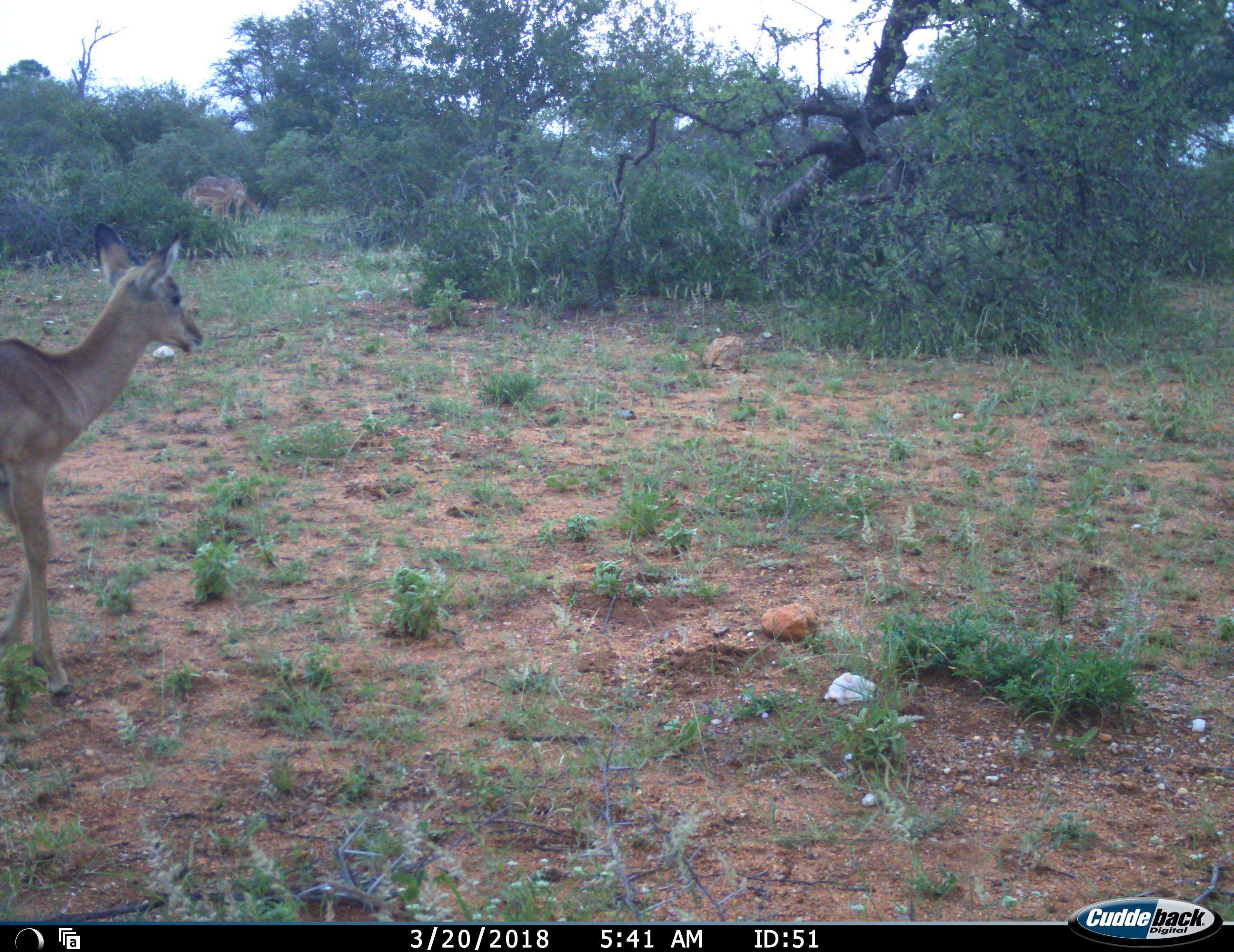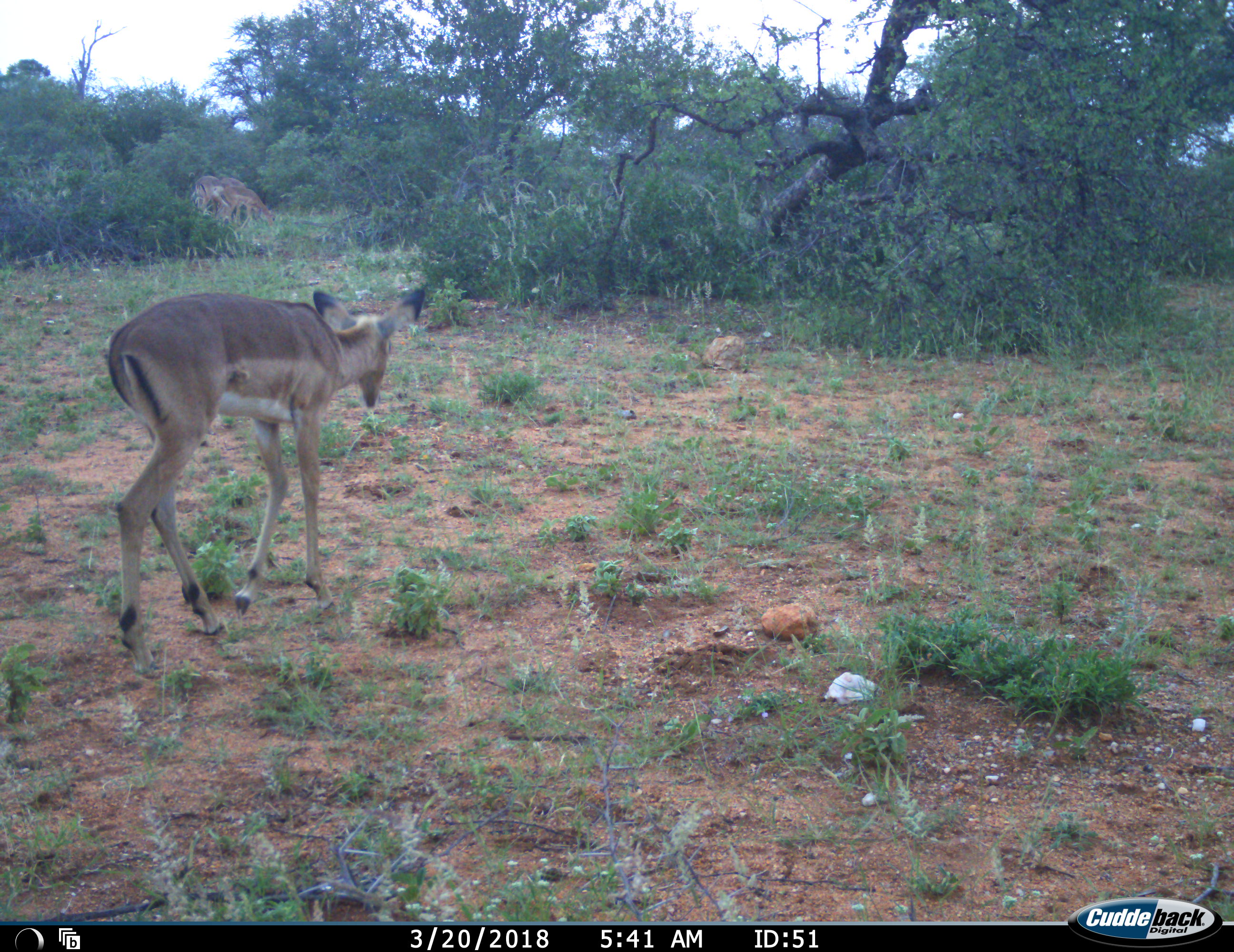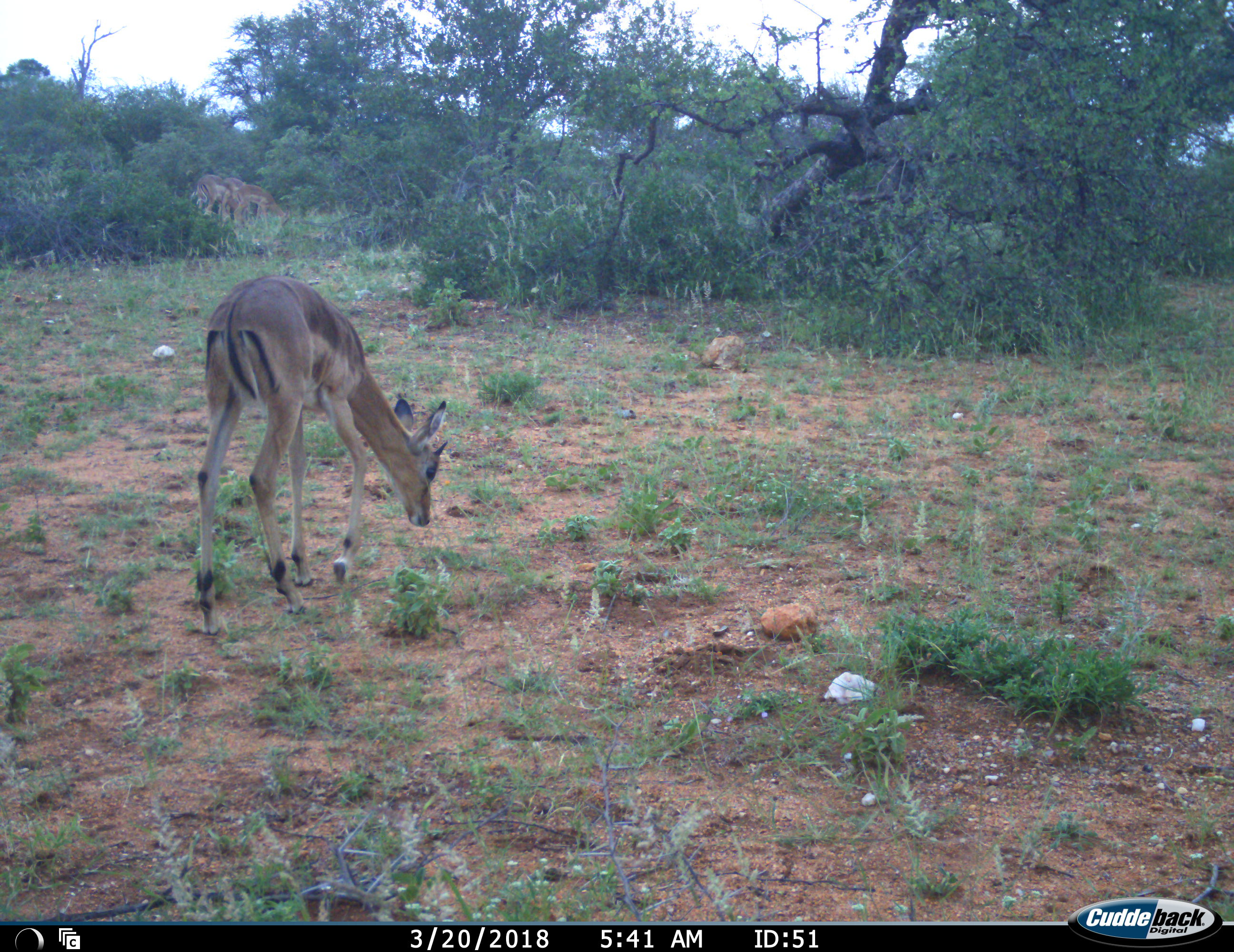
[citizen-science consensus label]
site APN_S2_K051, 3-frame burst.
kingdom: Animalia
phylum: Chordata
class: Mammalia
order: Artiodactyla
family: Bovidae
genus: Aepyceros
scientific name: Aepyceros melampus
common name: impala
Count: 4.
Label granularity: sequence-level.